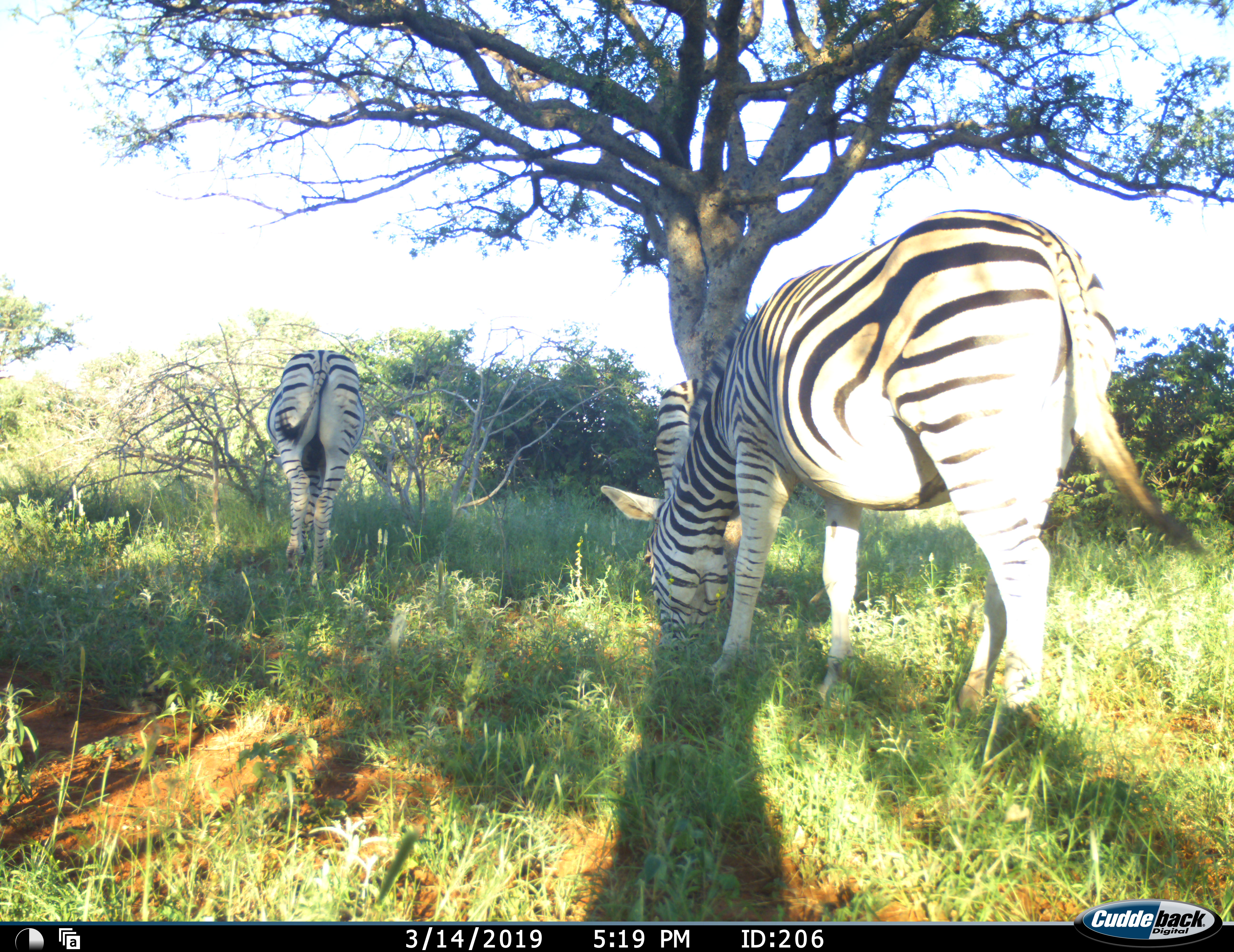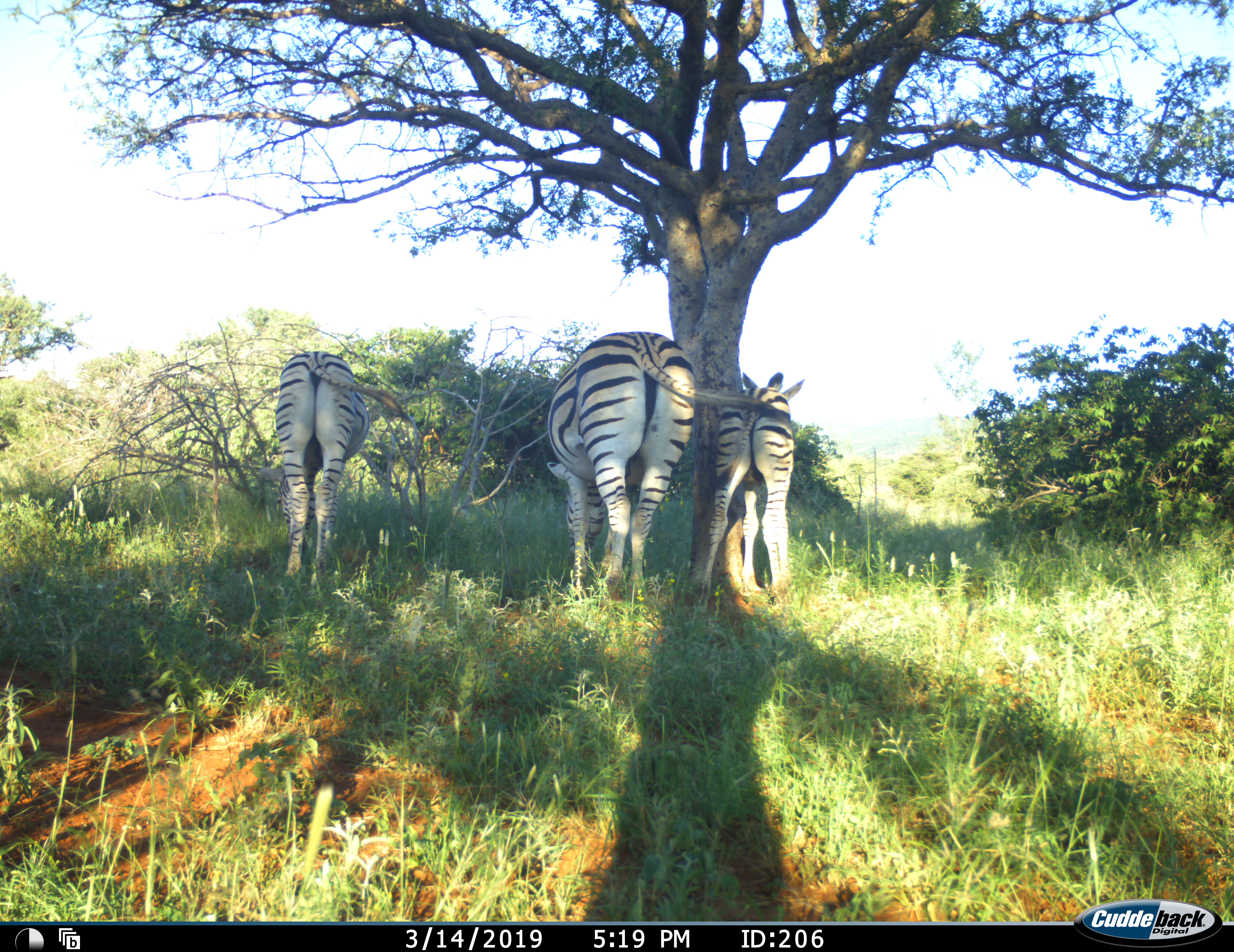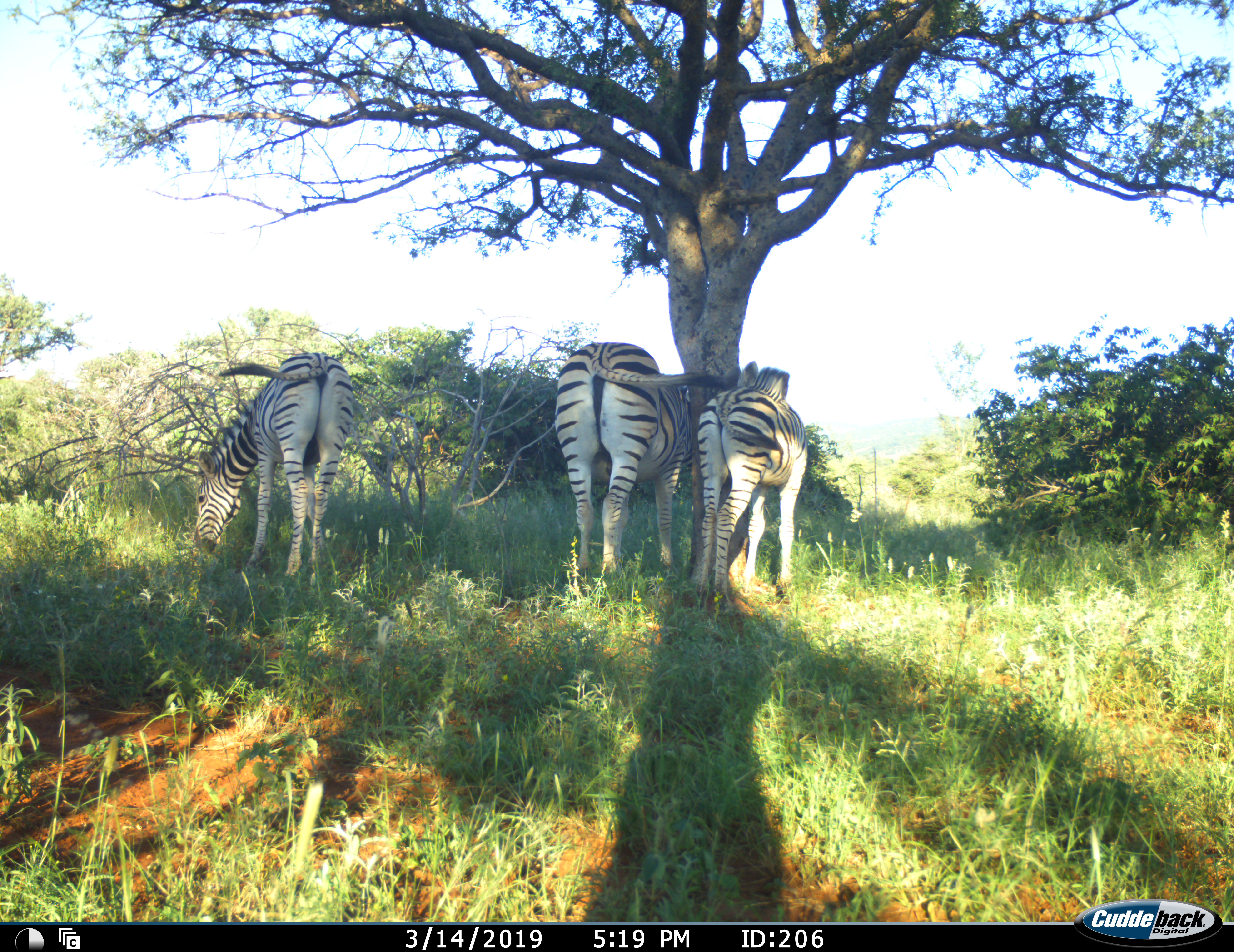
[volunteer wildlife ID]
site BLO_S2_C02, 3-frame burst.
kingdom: Animalia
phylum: Chordata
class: Mammalia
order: Perissodactyla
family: Equidae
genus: Equus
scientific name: Equus quagga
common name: plains zebra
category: zebraplains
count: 3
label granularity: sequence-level